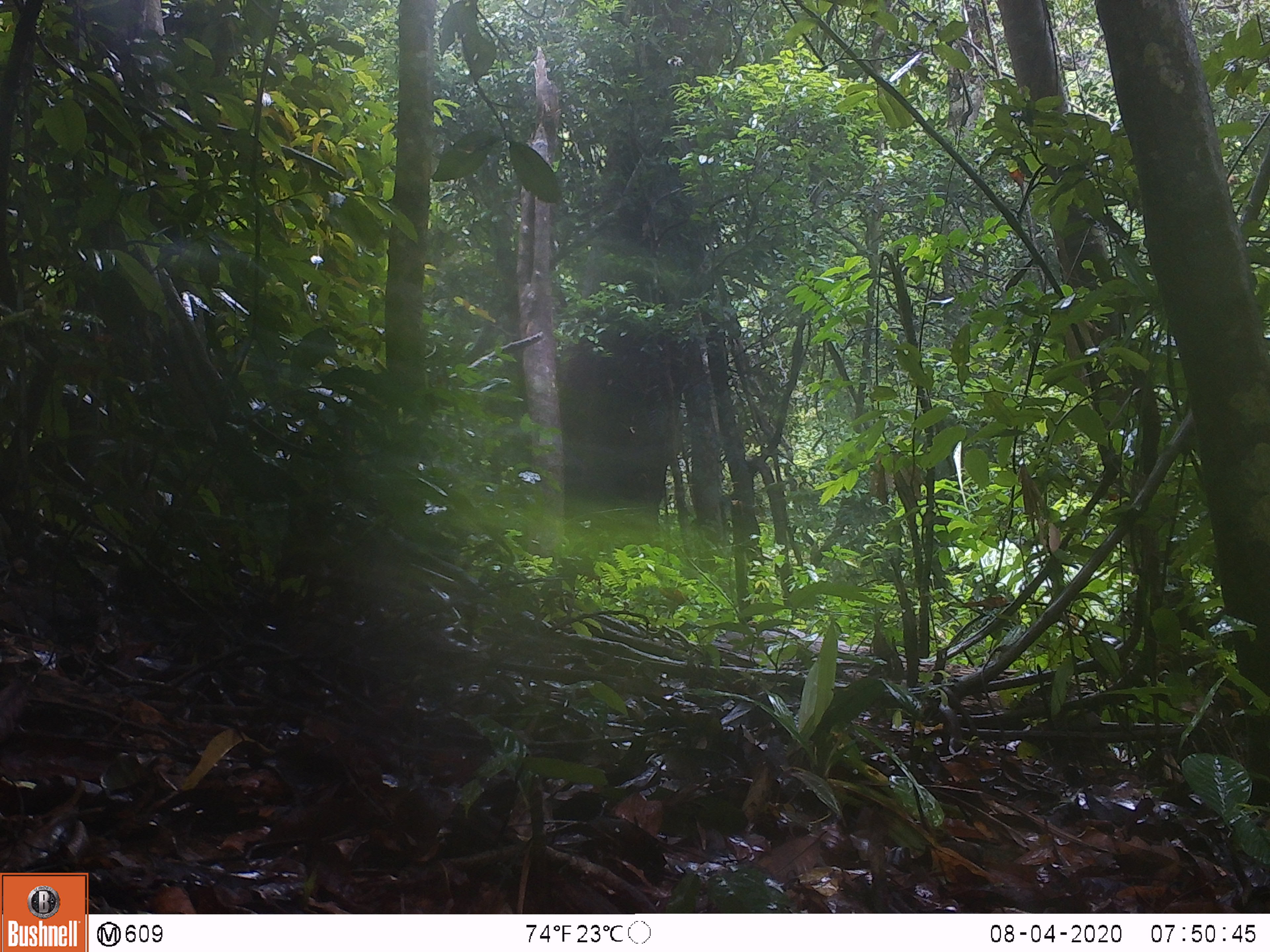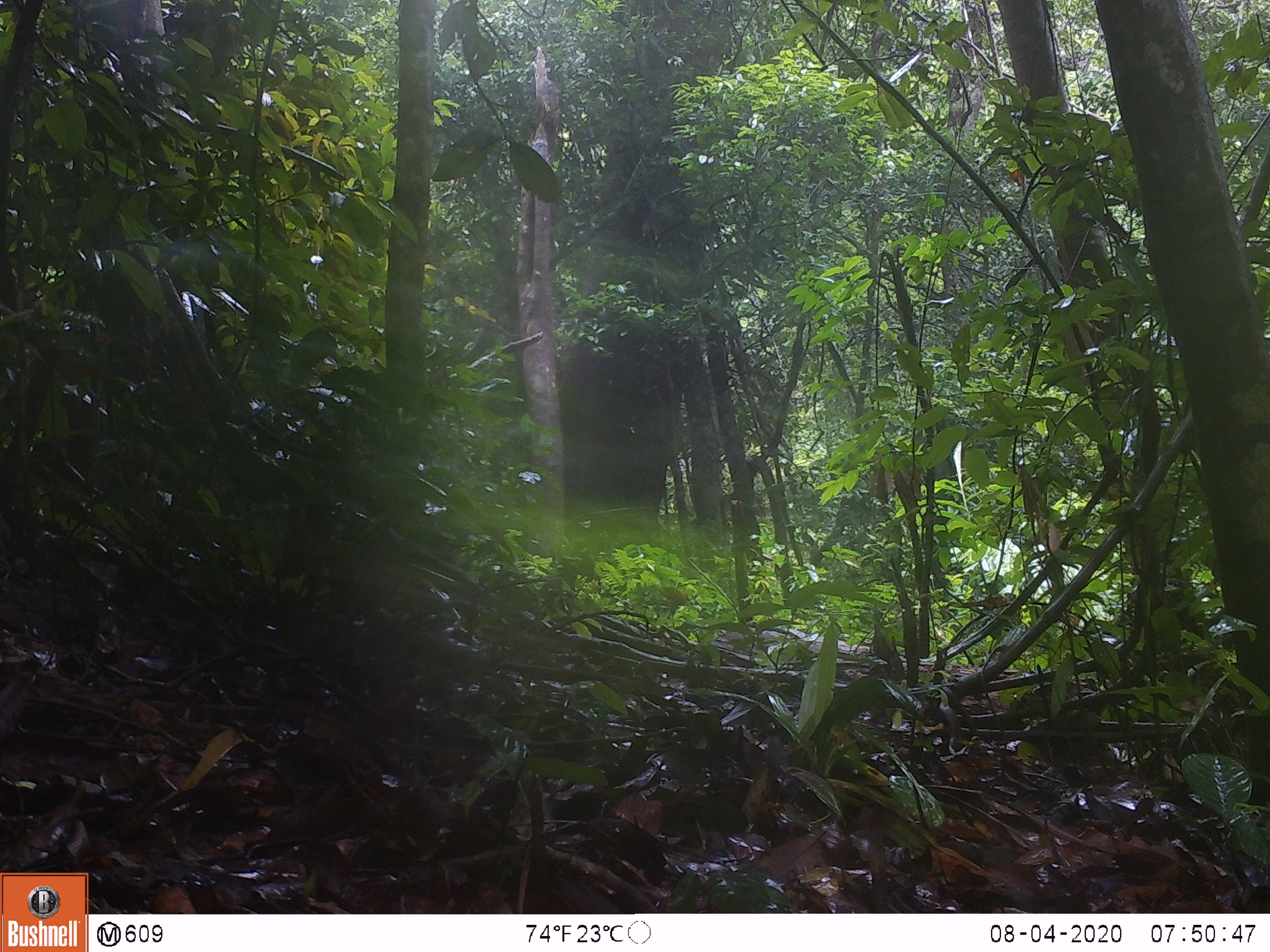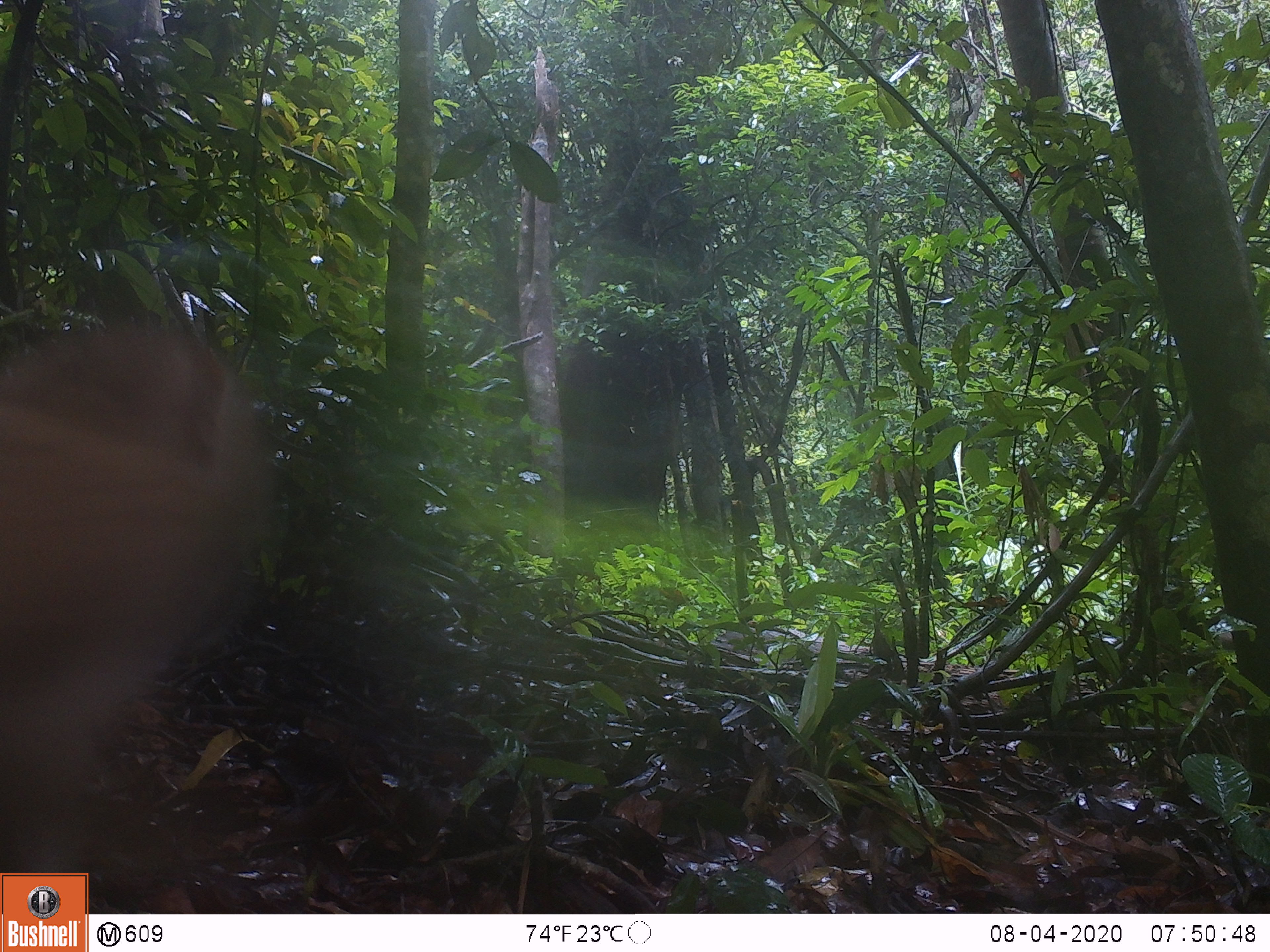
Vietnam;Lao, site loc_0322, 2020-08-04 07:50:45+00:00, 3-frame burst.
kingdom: Animalia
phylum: Chordata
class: Mammalia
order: Primates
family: Cercopithecidae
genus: Macaca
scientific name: Macaca nemestrina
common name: pig-tailed macaque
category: pig tailed macaque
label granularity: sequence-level